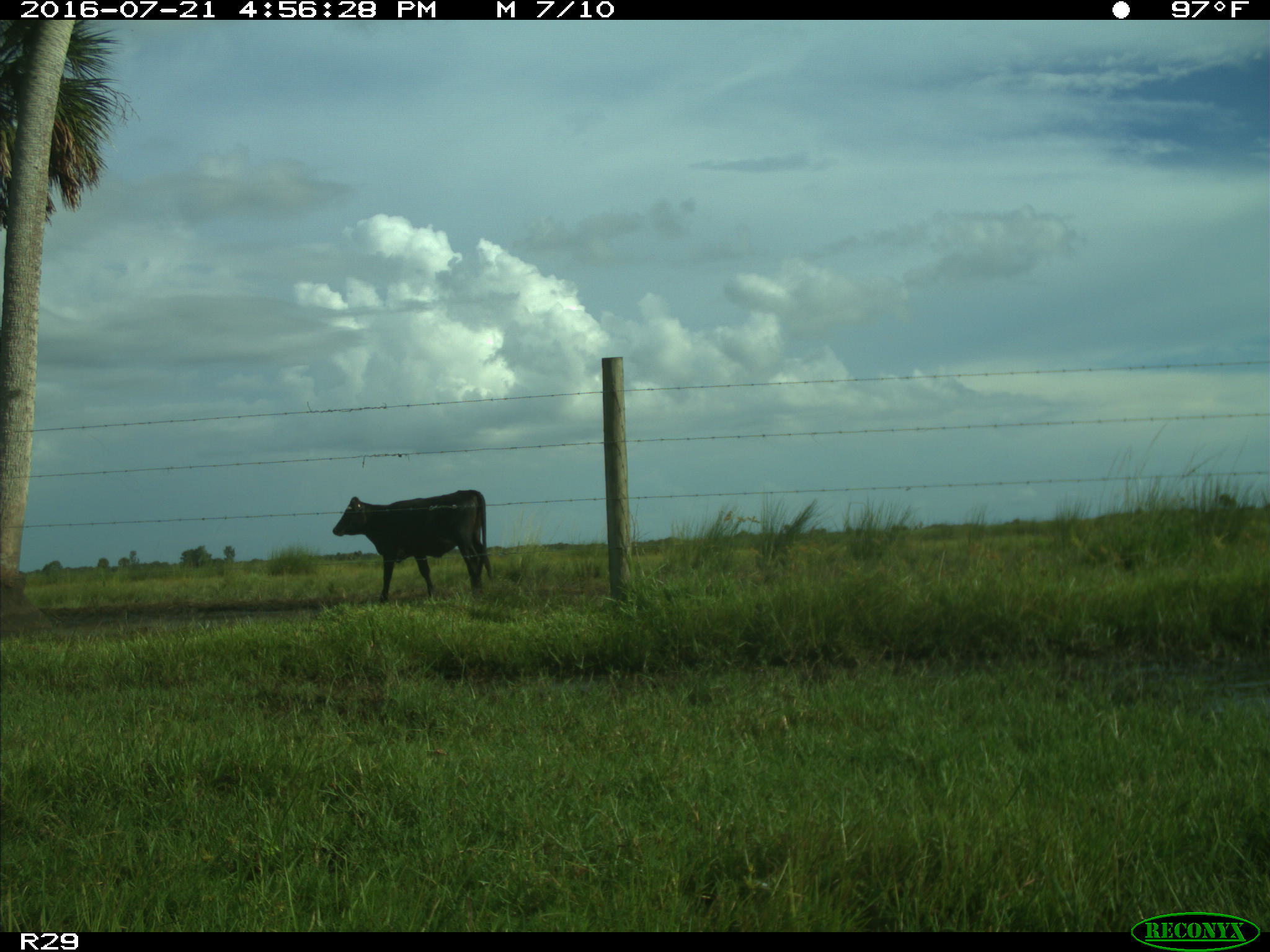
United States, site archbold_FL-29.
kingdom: Animalia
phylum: Chordata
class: Mammalia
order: Artiodactyla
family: Bovidae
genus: Bos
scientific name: Bos taurus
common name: domestic cow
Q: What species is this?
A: Bos taurus (domestic cow).